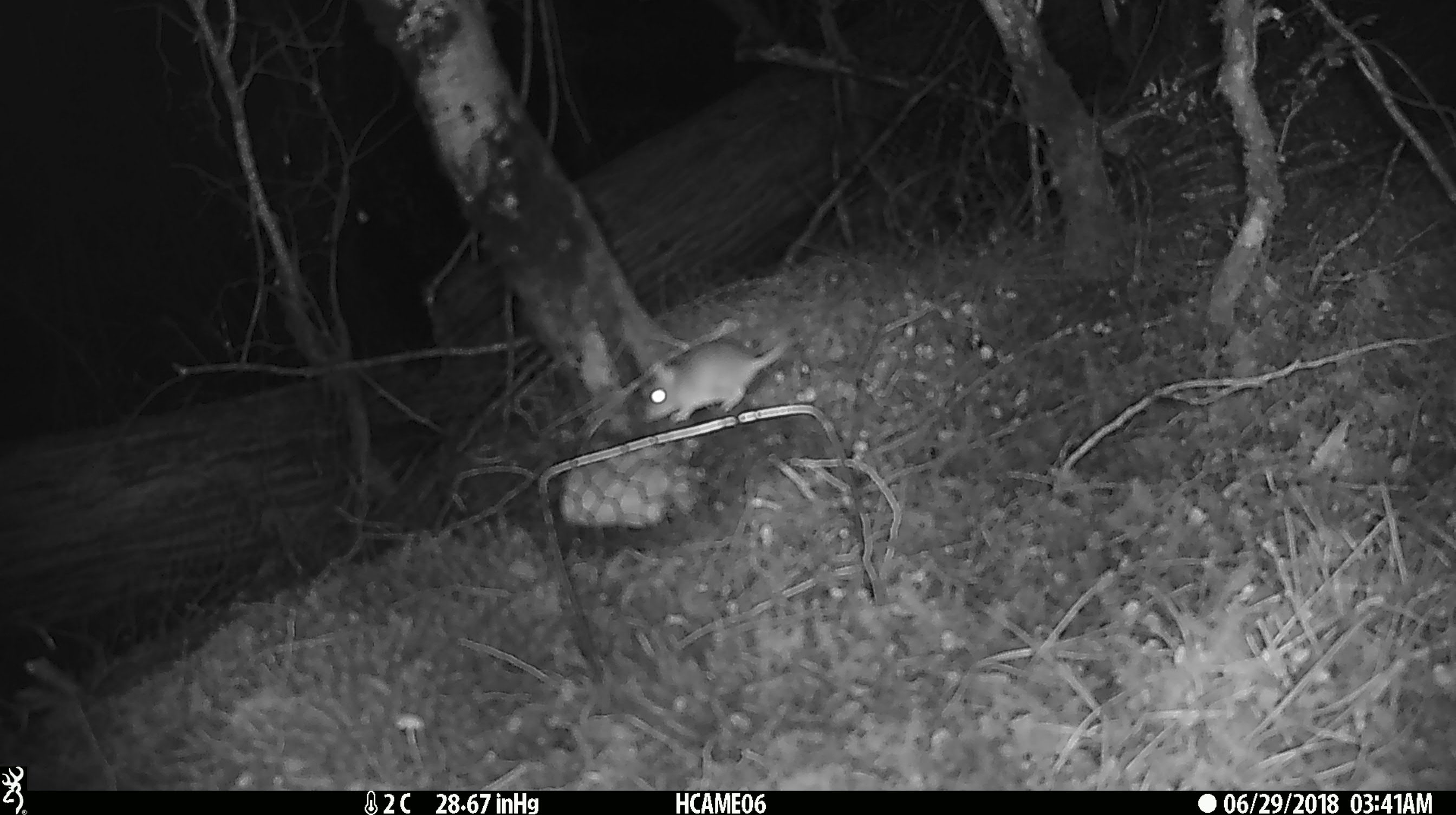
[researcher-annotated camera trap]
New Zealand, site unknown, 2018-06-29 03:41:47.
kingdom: Animalia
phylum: Chordata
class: Mammalia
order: Rodentia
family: Muridae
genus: Mus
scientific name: Mus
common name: mouse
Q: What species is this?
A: Mouse (Mus).